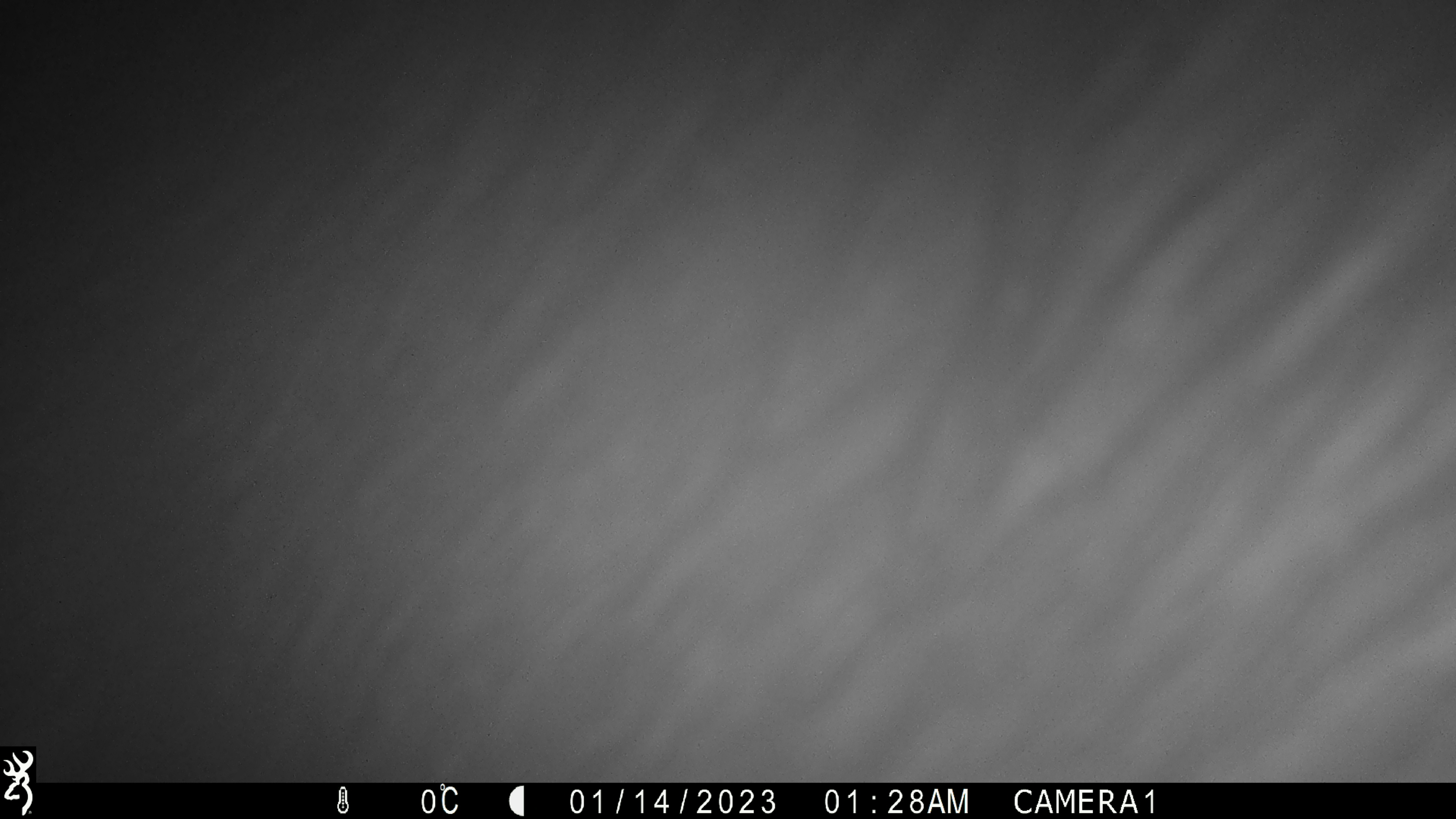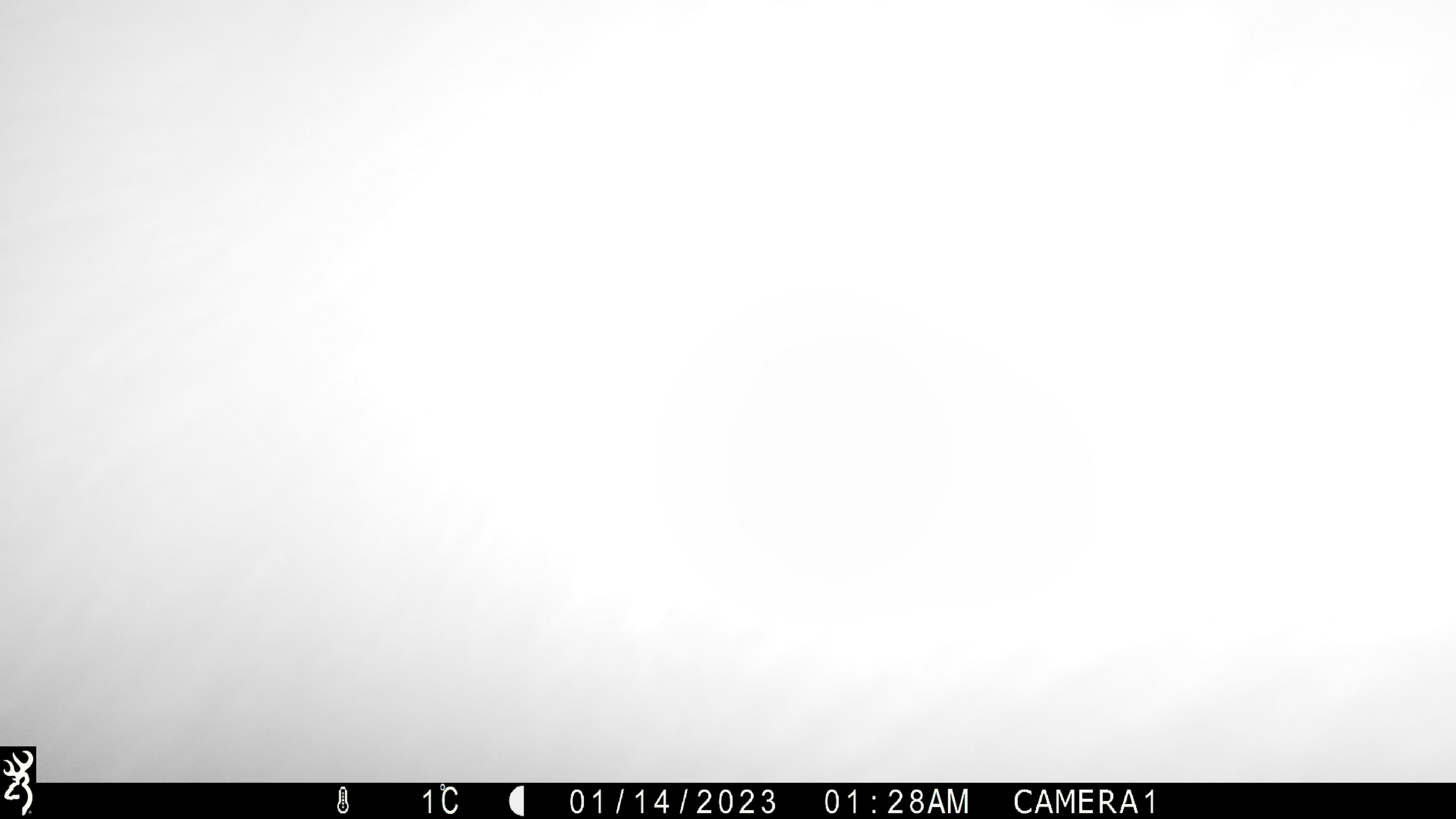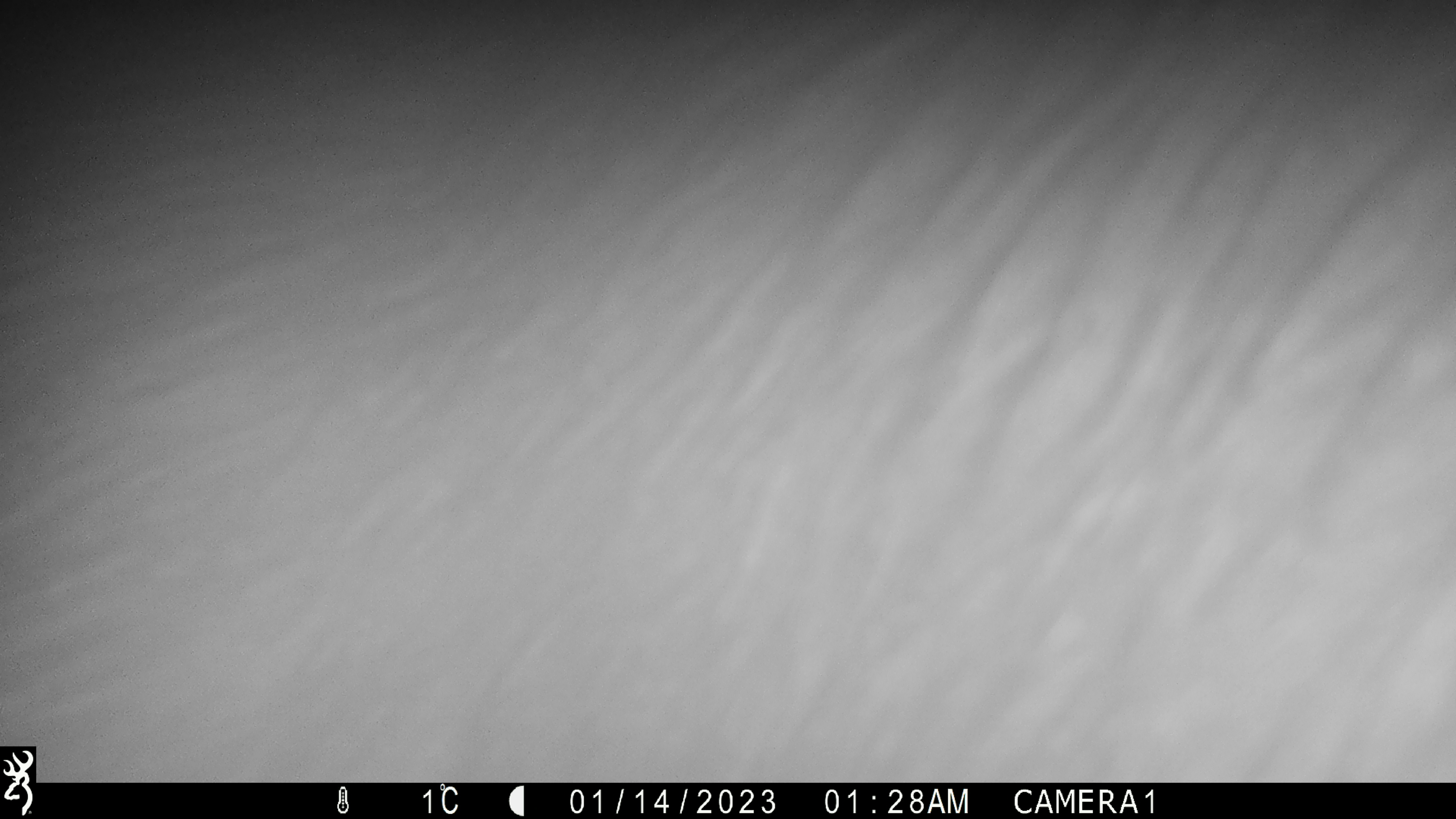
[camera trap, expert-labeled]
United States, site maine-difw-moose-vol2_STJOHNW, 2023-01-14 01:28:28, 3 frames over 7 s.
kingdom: Animalia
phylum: Chordata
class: Mammalia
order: Artiodactyla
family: Cervidae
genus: Alces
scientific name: Alces alces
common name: moose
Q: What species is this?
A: Moose (Alces alces).